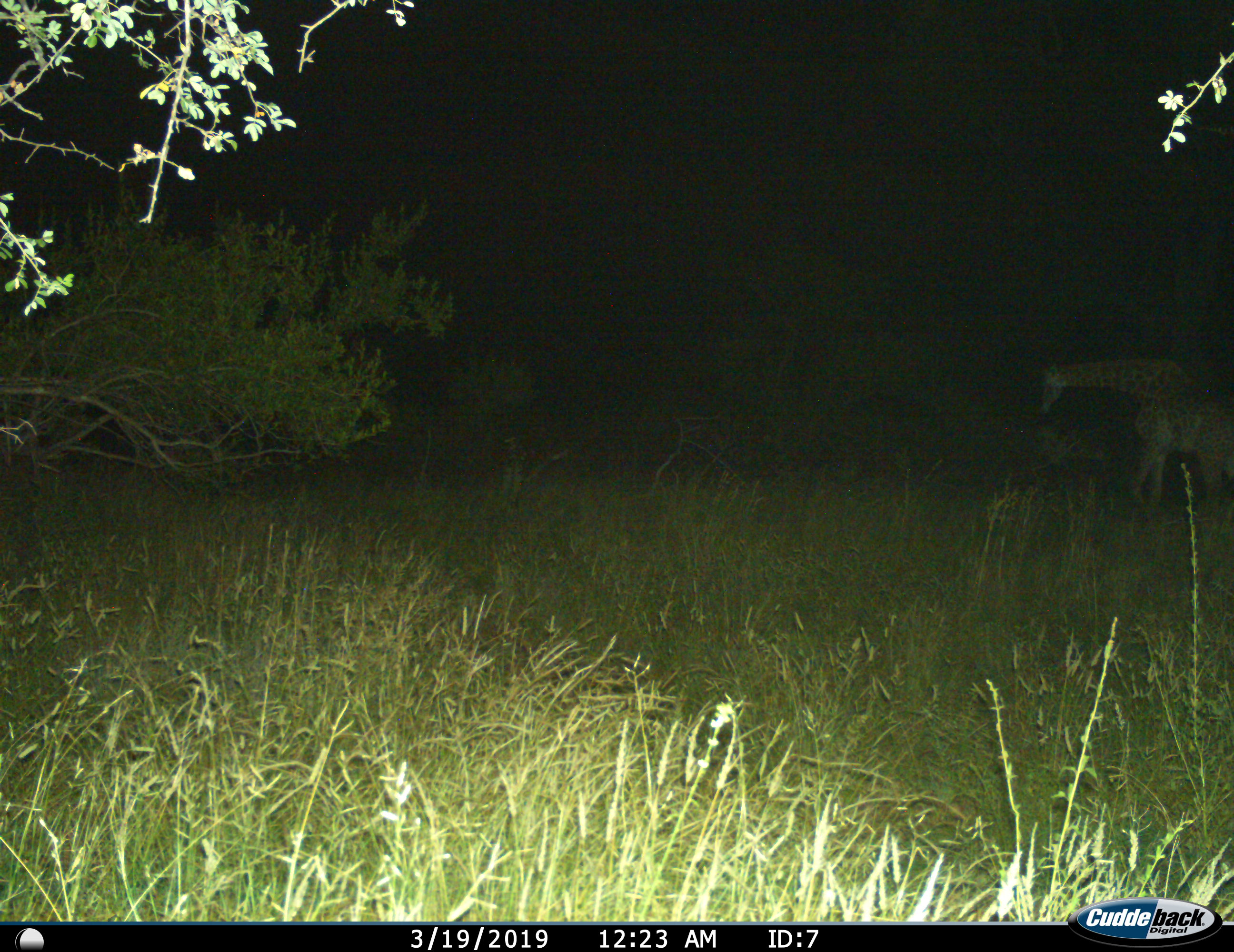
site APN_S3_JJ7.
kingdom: Animalia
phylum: Chordata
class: Mammalia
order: Artiodactyla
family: Giraffidae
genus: Giraffa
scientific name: Giraffa camelopardalis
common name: giraffe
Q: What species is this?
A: Giraffe (Giraffa camelopardalis).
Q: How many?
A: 1.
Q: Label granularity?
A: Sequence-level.